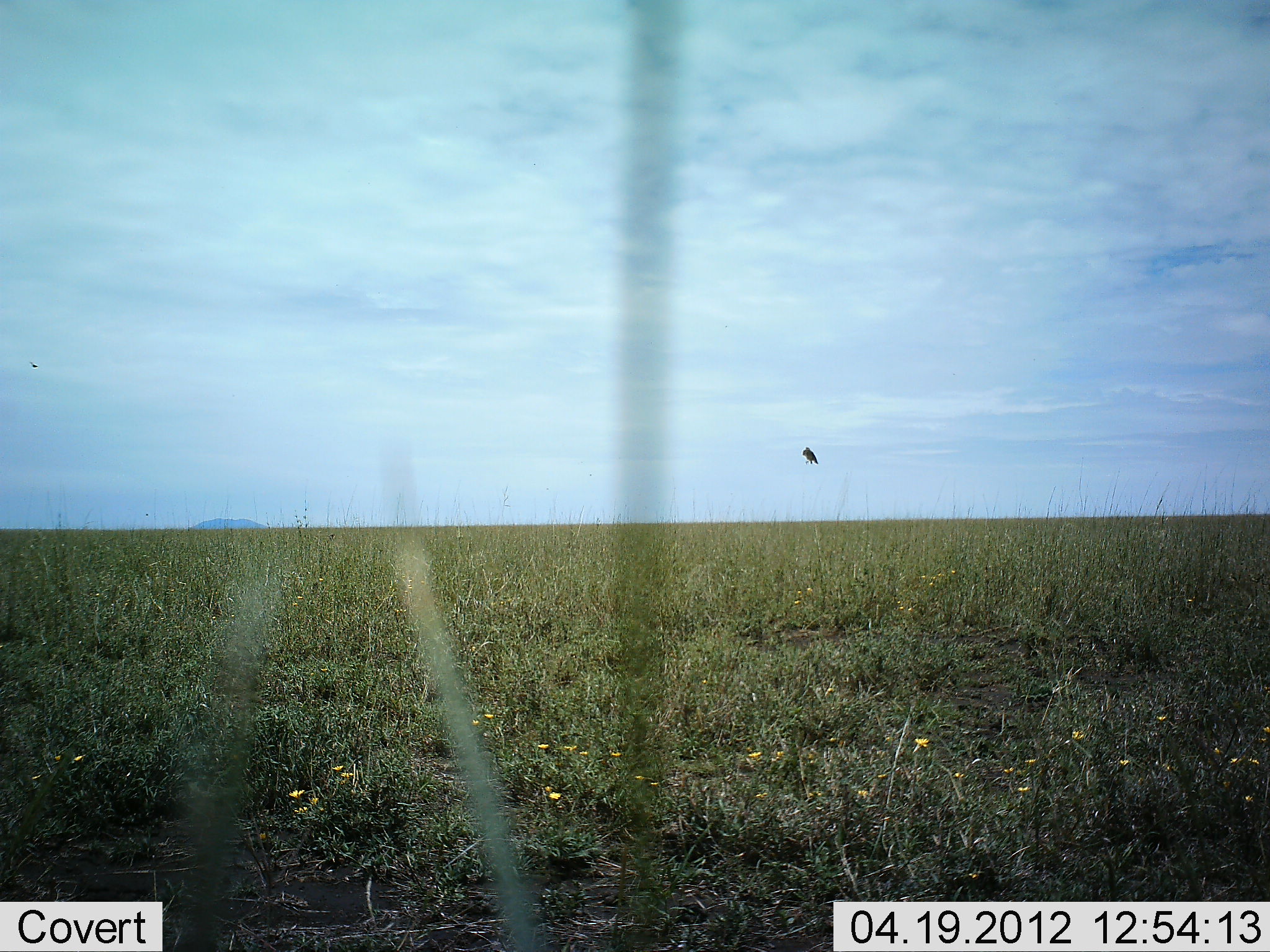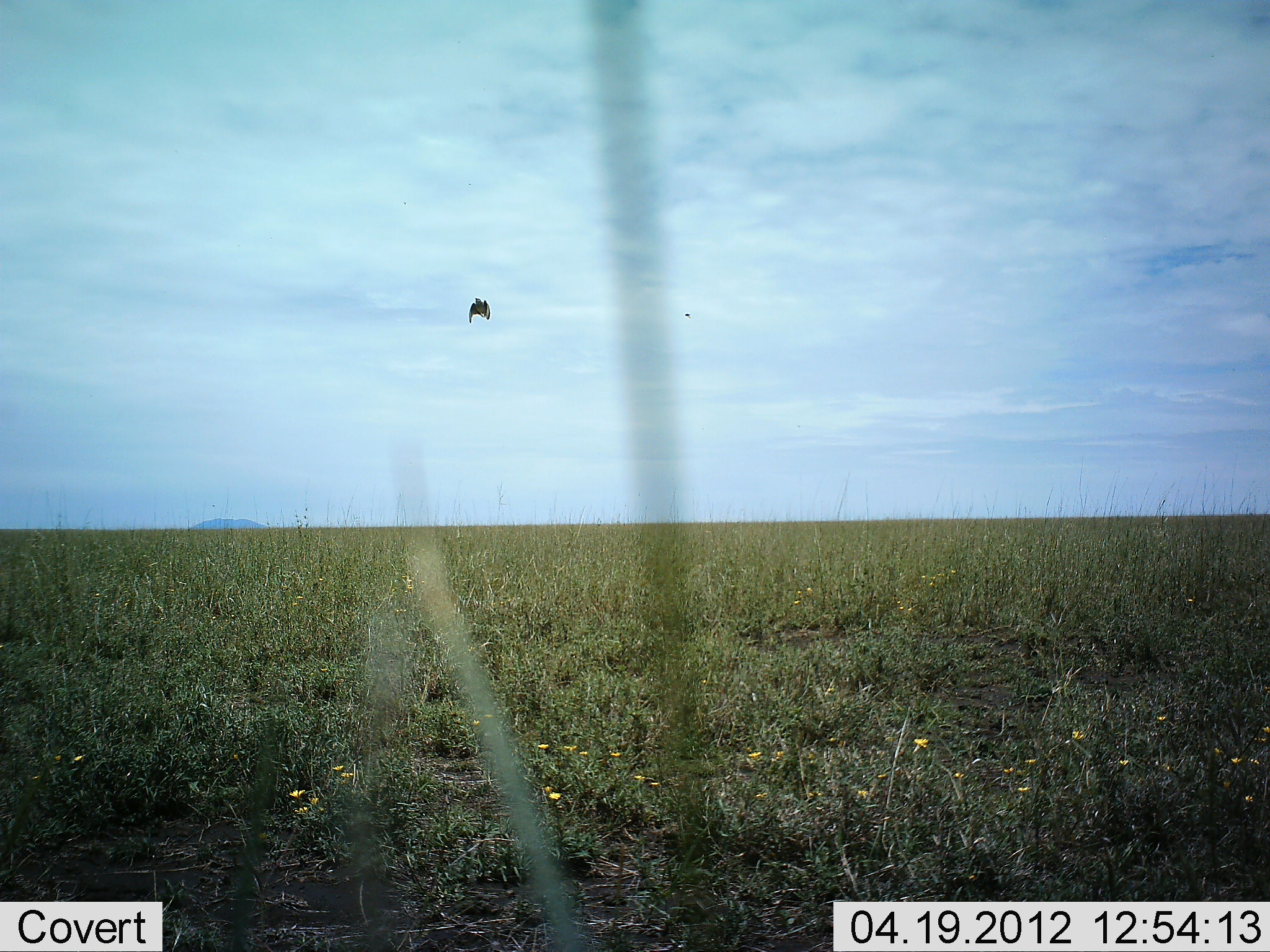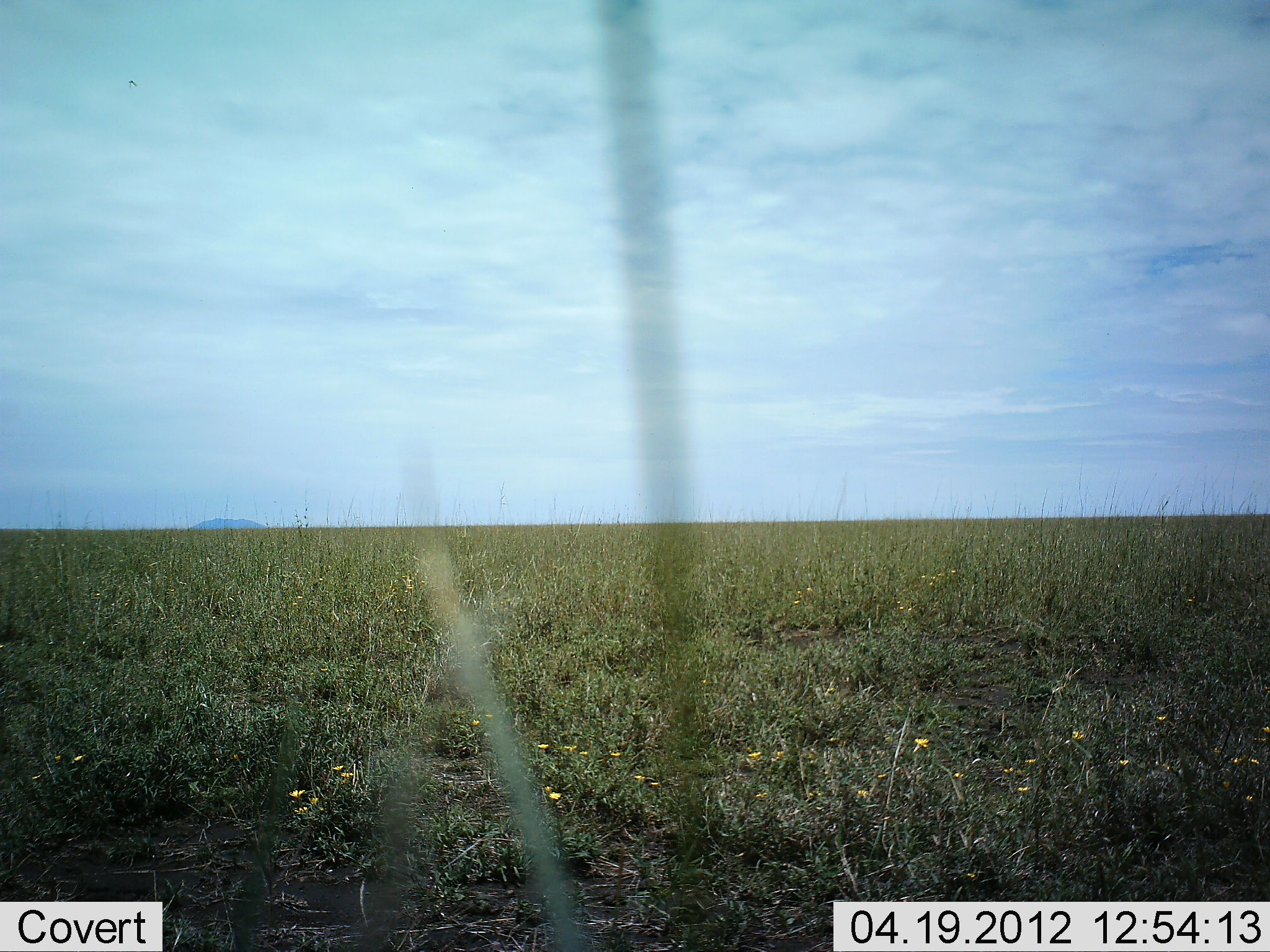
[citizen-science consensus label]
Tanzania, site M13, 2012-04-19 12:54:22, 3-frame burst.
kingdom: Animalia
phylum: Chordata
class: Aves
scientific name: Aves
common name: bird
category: otherbird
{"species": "otherbird (bird) (Aves)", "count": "1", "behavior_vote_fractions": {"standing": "0%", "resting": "0%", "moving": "100%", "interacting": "0%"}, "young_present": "0%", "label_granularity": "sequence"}